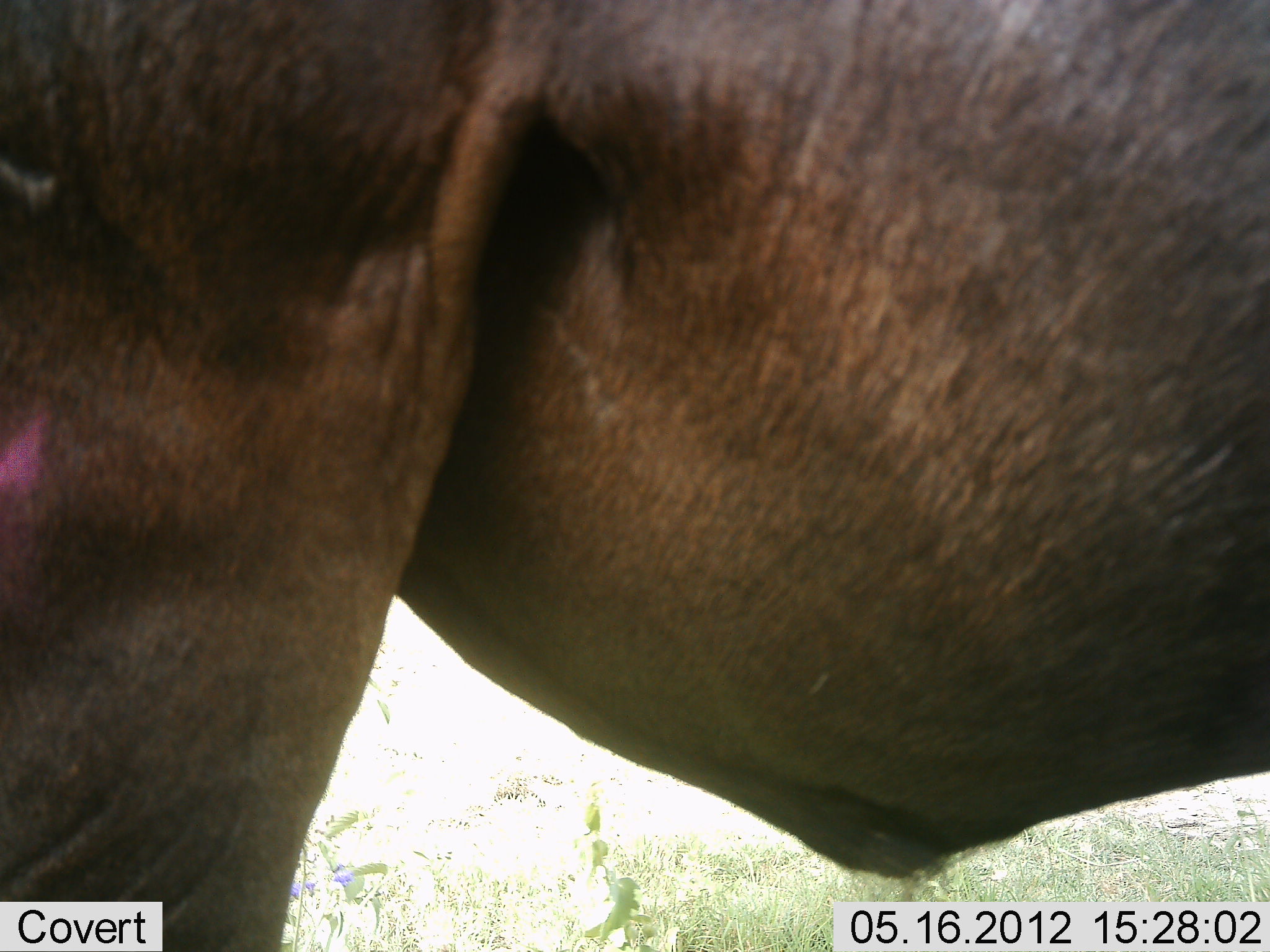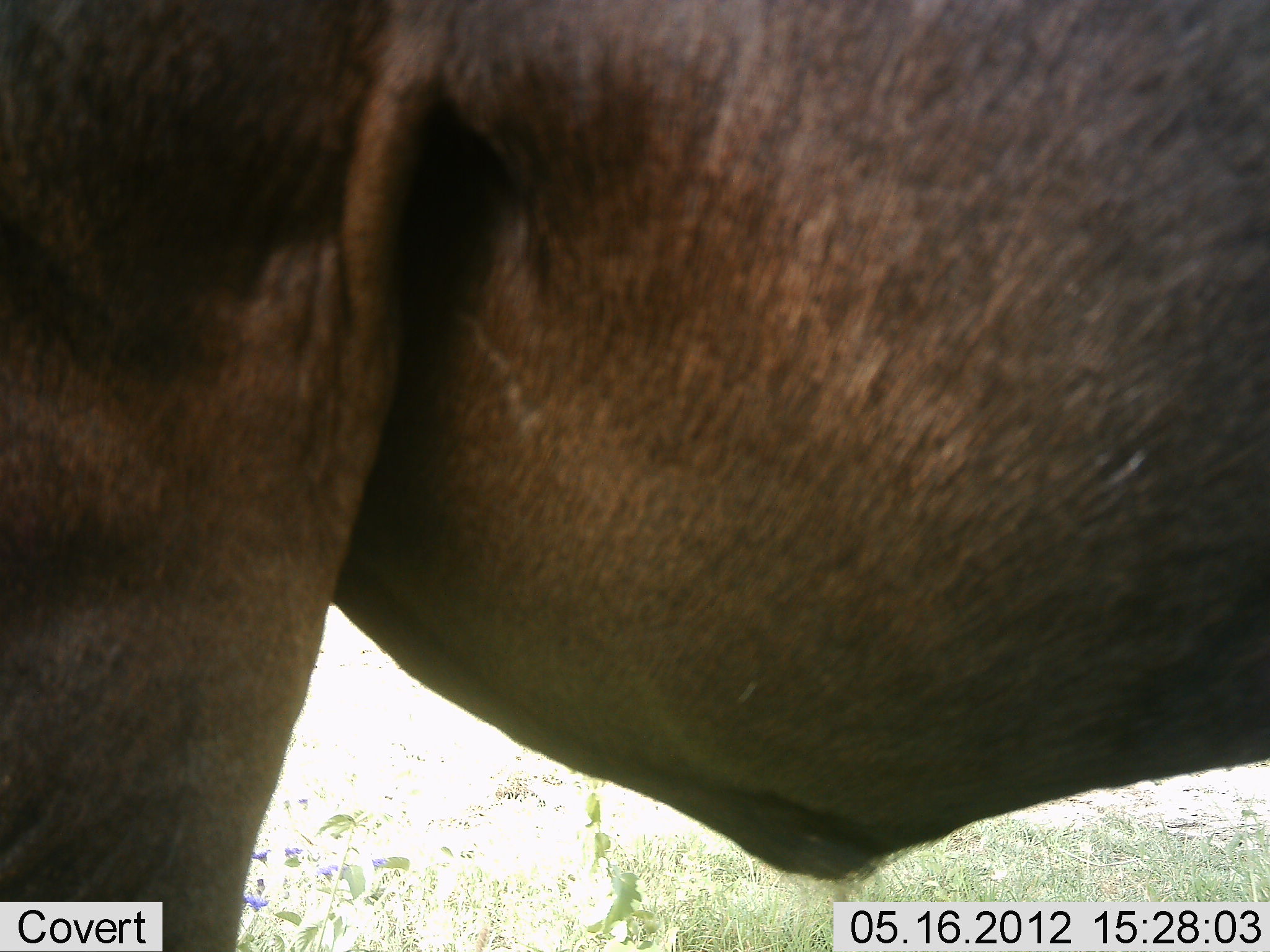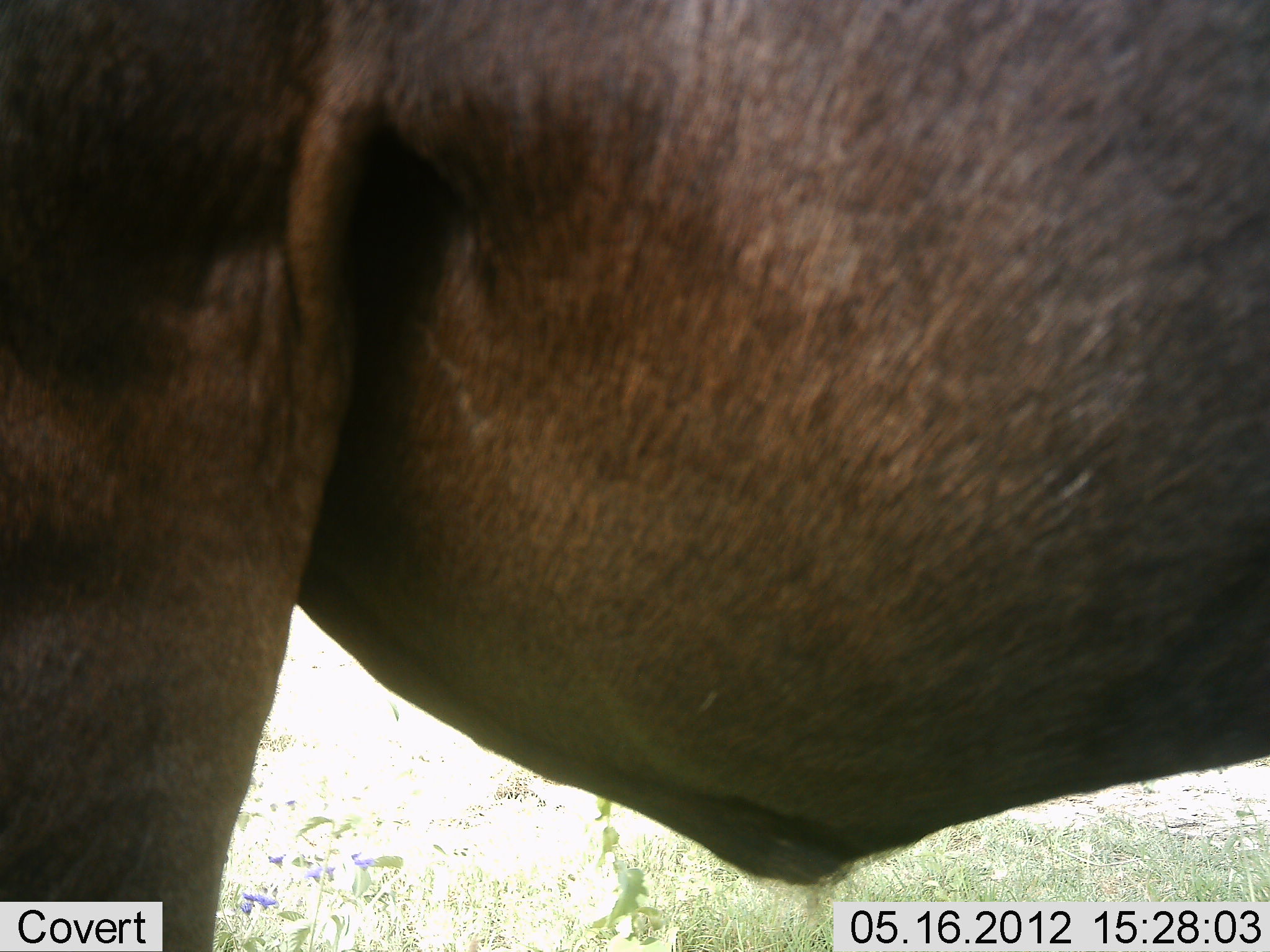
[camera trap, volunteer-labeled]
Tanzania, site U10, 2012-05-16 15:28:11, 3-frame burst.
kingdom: Animalia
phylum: Chordata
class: Mammalia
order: Artiodactyla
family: Bovidae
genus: Connochaetes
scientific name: Connochaetes taurinus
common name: blue wildebeest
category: wildebeest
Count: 1.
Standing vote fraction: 100%.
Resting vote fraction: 0%.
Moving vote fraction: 0%.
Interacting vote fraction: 0%.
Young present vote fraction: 0%.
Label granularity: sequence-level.